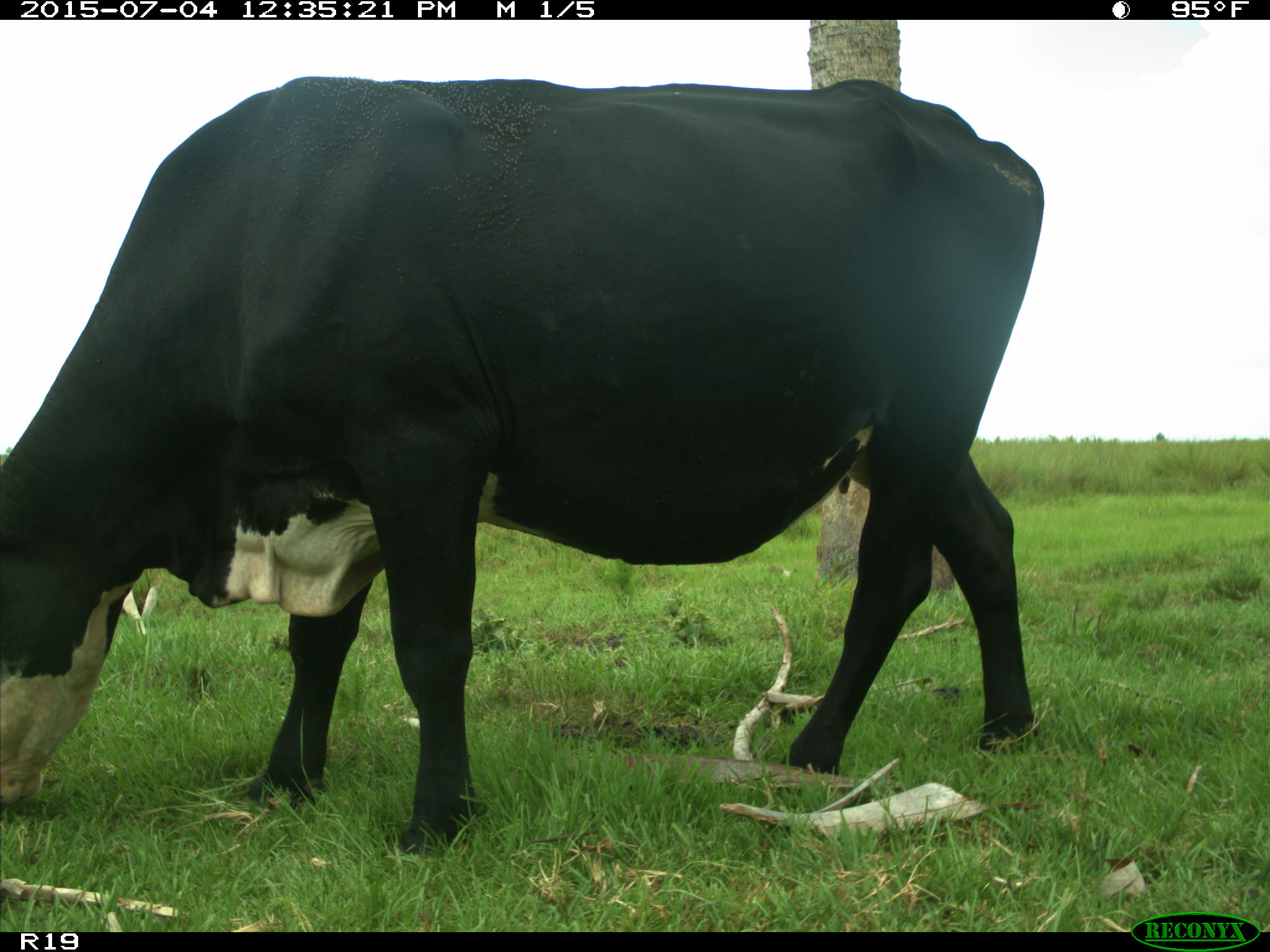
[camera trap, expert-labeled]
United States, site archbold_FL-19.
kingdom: Animalia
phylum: Chordata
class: Mammalia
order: Artiodactyla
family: Bovidae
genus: Bos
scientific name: Bos taurus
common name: domestic cow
Bos taurus (domestic cow).